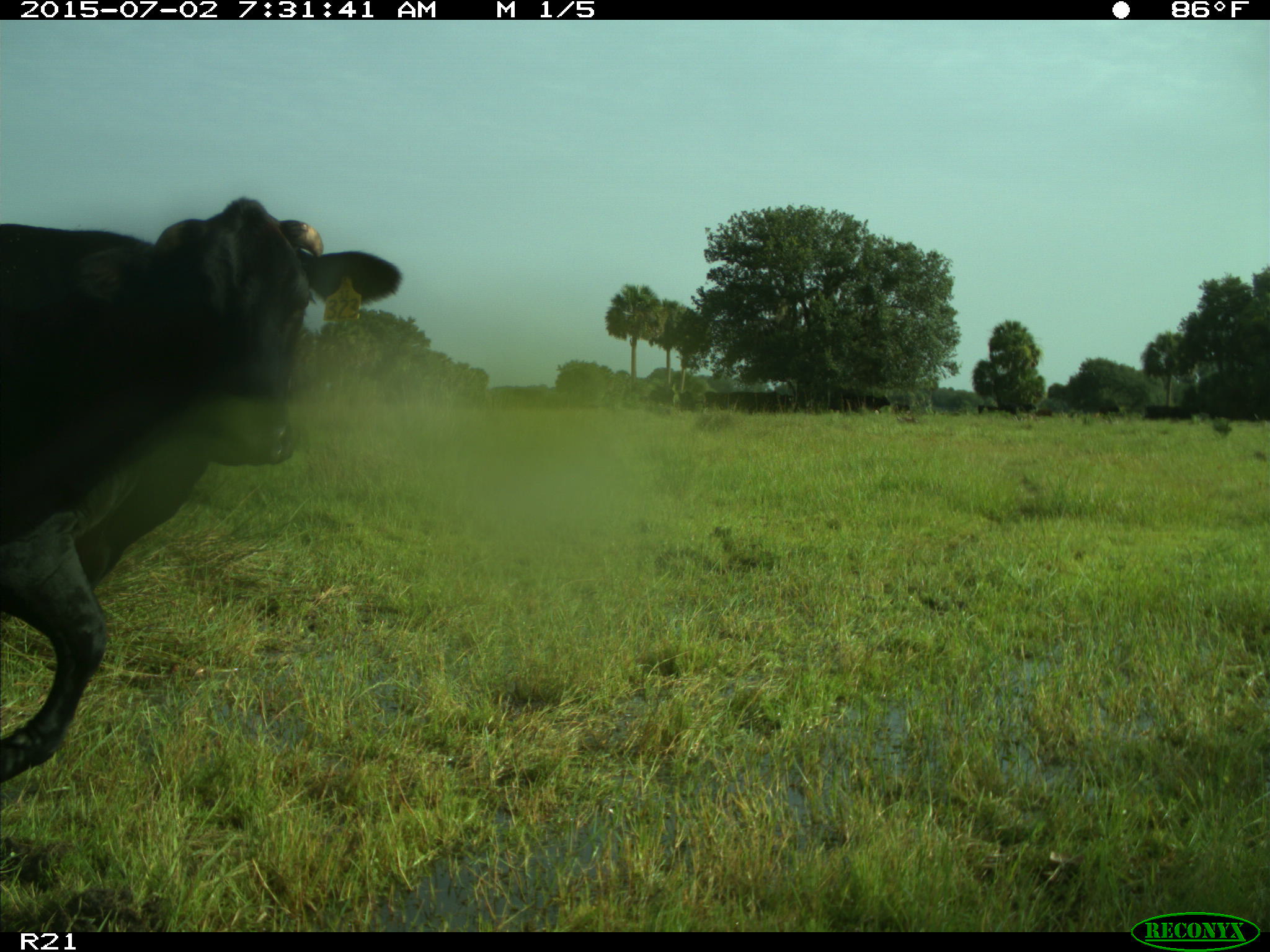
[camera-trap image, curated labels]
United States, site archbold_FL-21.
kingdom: Animalia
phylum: Chordata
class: Mammalia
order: Artiodactyla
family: Bovidae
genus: Bos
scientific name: Bos taurus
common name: domestic cow